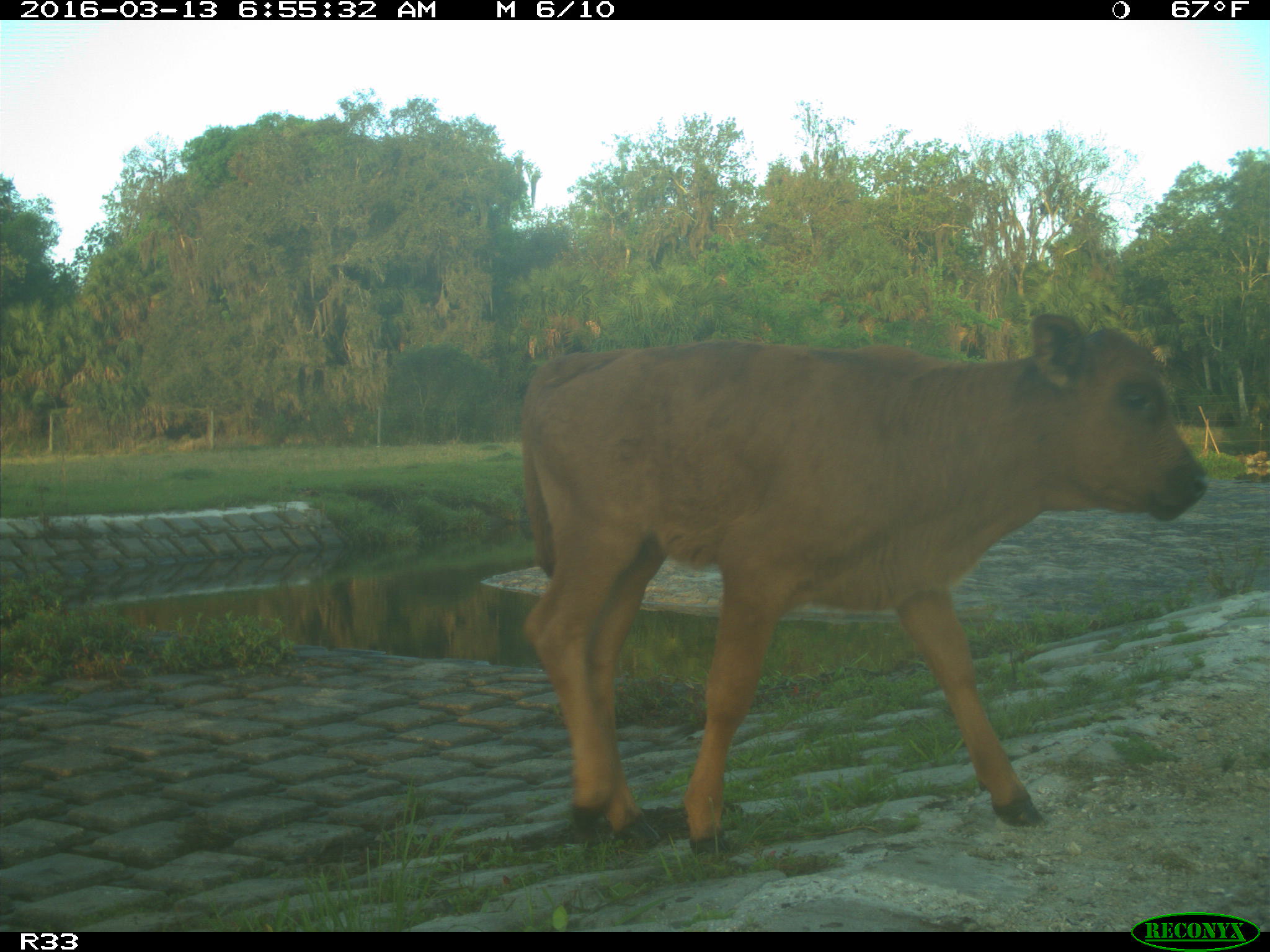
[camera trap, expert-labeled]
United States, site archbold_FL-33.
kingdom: Animalia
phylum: Chordata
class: Mammalia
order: Artiodactyla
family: Bovidae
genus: Bos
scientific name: Bos taurus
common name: domestic cow